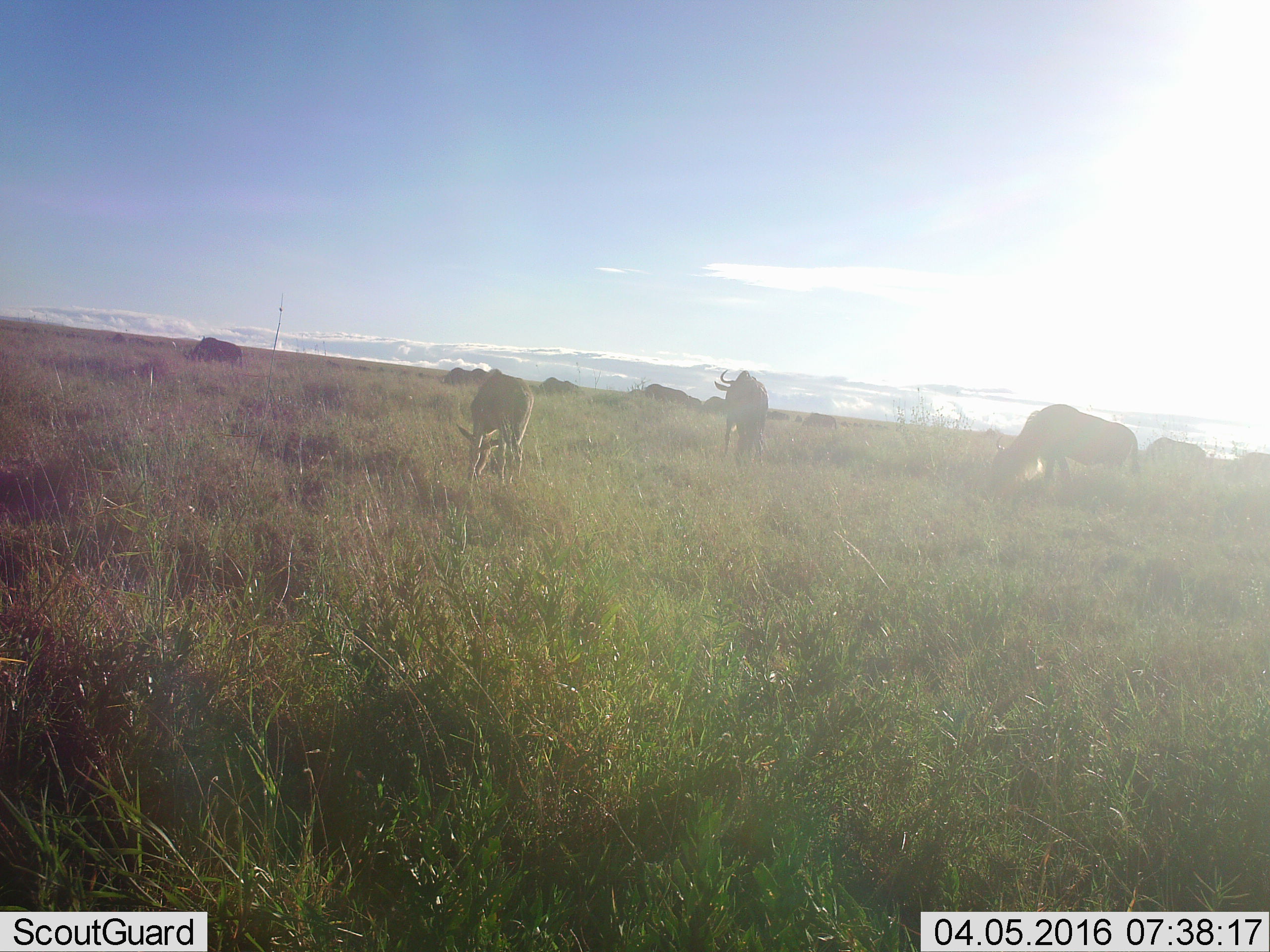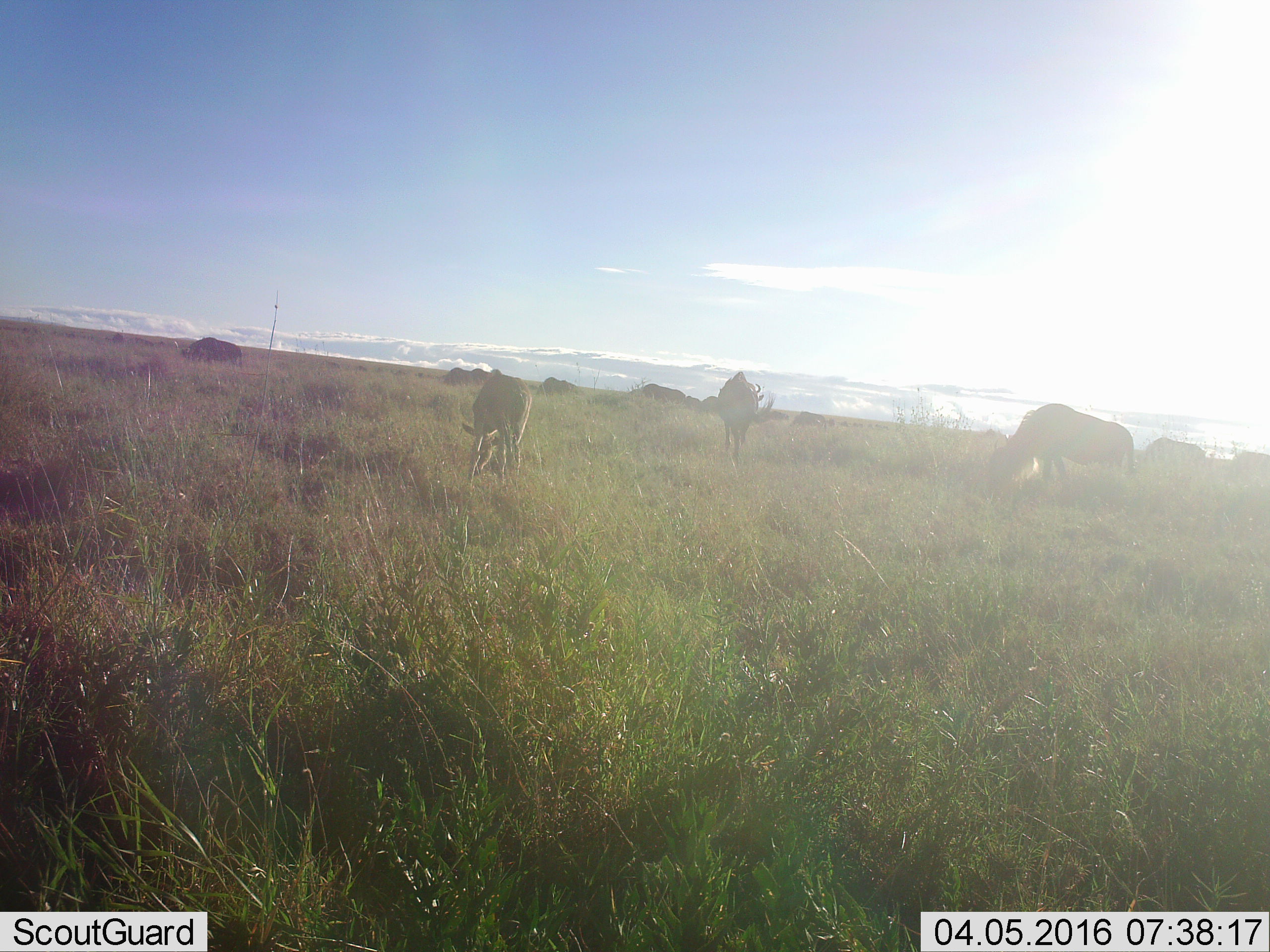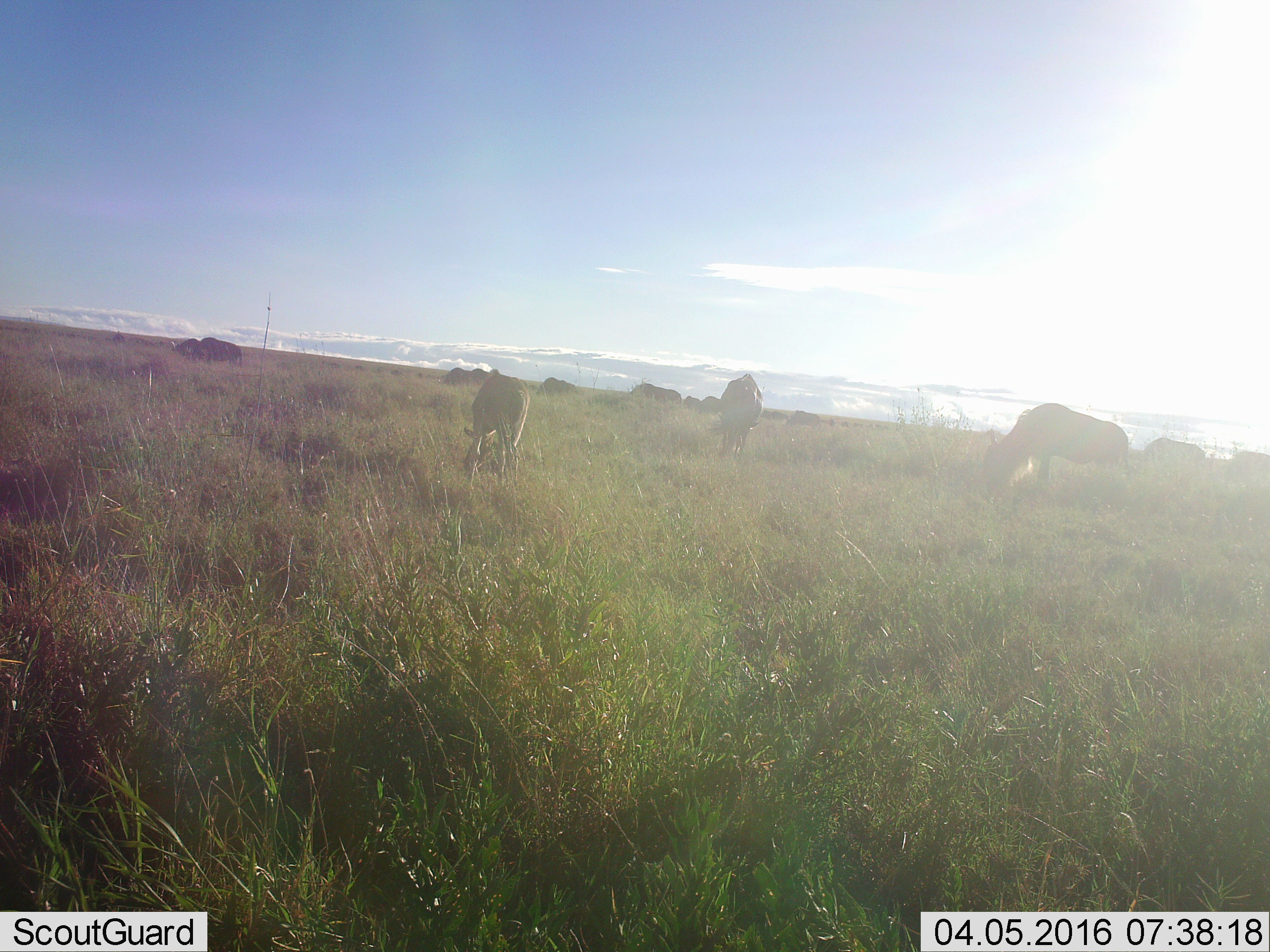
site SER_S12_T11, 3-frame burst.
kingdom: Animalia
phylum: Chordata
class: Mammalia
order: Artiodactyla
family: Bovidae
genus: Connochaetes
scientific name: Connochaetes taurinus taurinus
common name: blue wildebeest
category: wildebeestblue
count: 11-50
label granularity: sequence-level